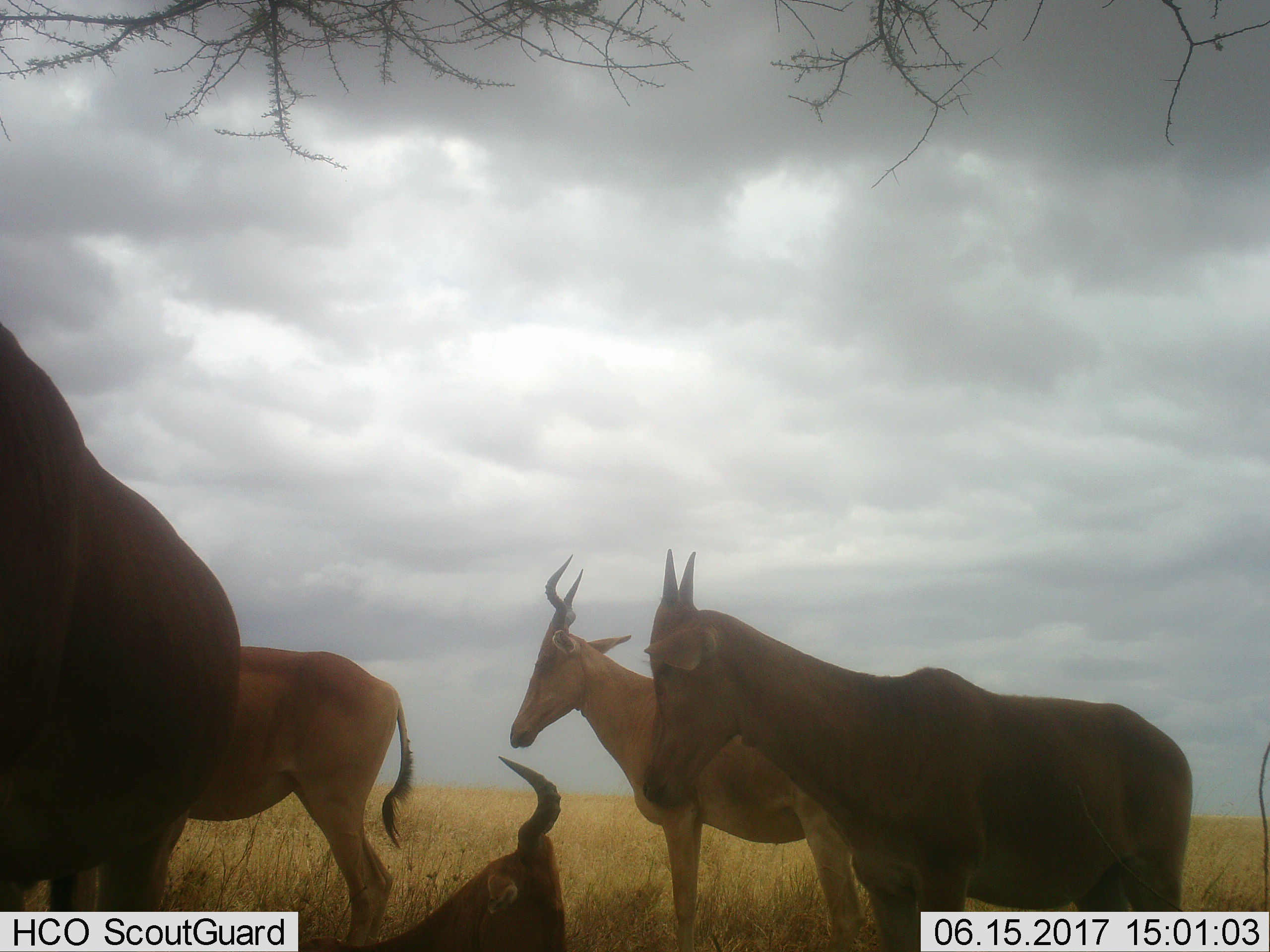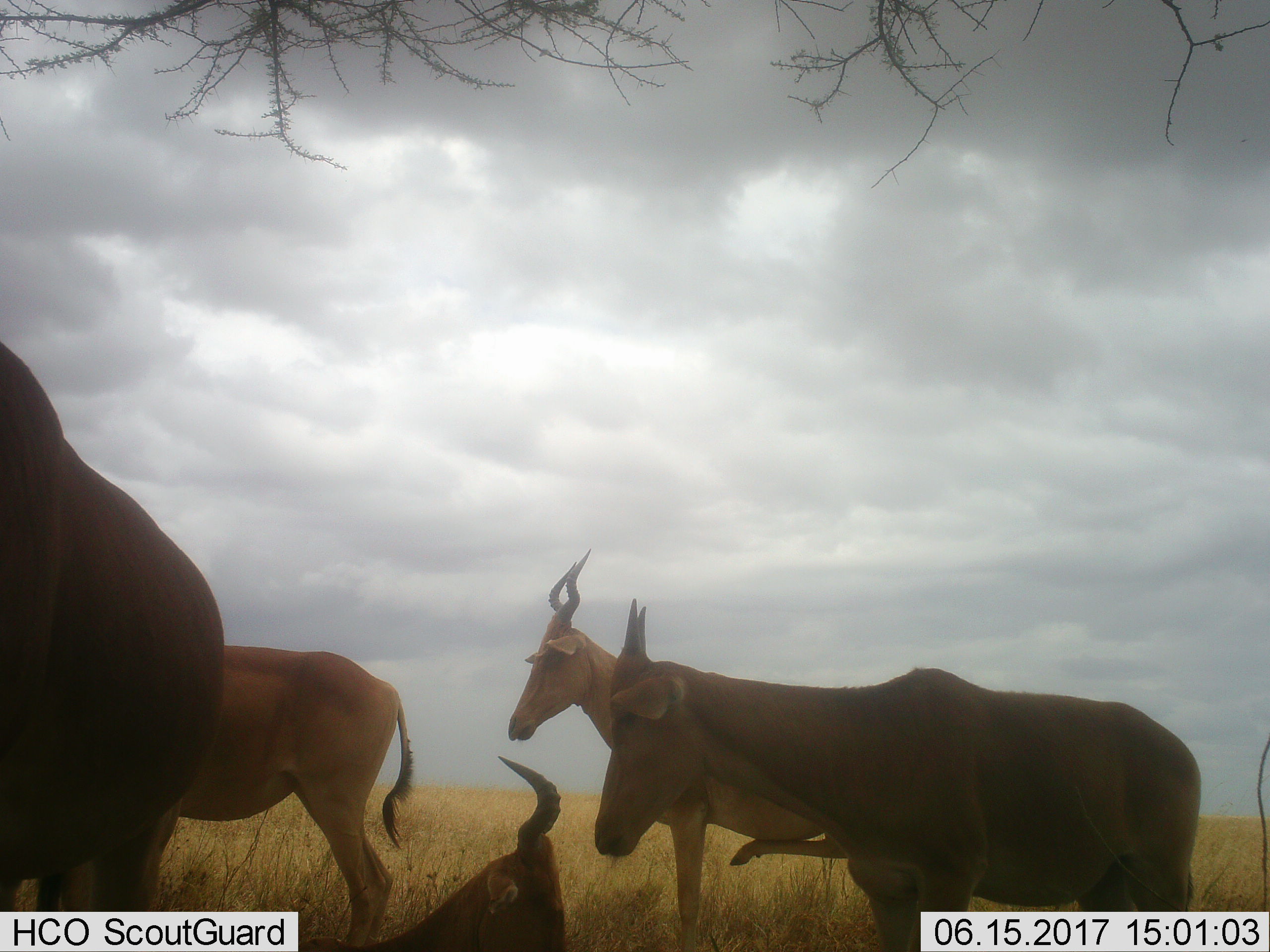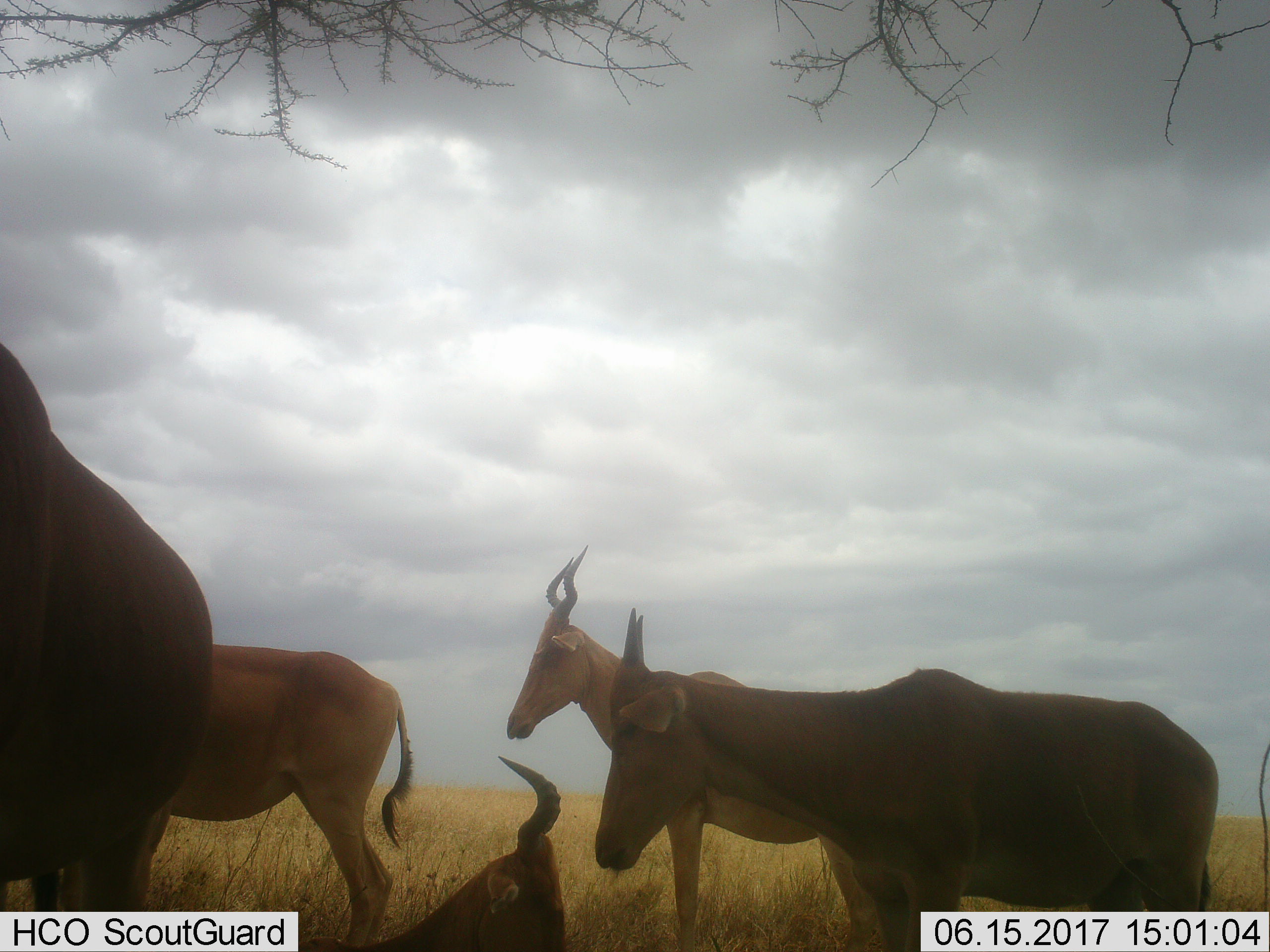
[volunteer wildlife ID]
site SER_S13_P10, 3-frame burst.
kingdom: Animalia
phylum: Chordata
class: Mammalia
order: Artiodactyla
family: Bovidae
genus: Alcelaphus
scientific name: Alcelaphus buselaphus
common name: hartebeest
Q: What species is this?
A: Hartebeest (Alcelaphus buselaphus).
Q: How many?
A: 5.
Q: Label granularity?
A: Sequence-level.